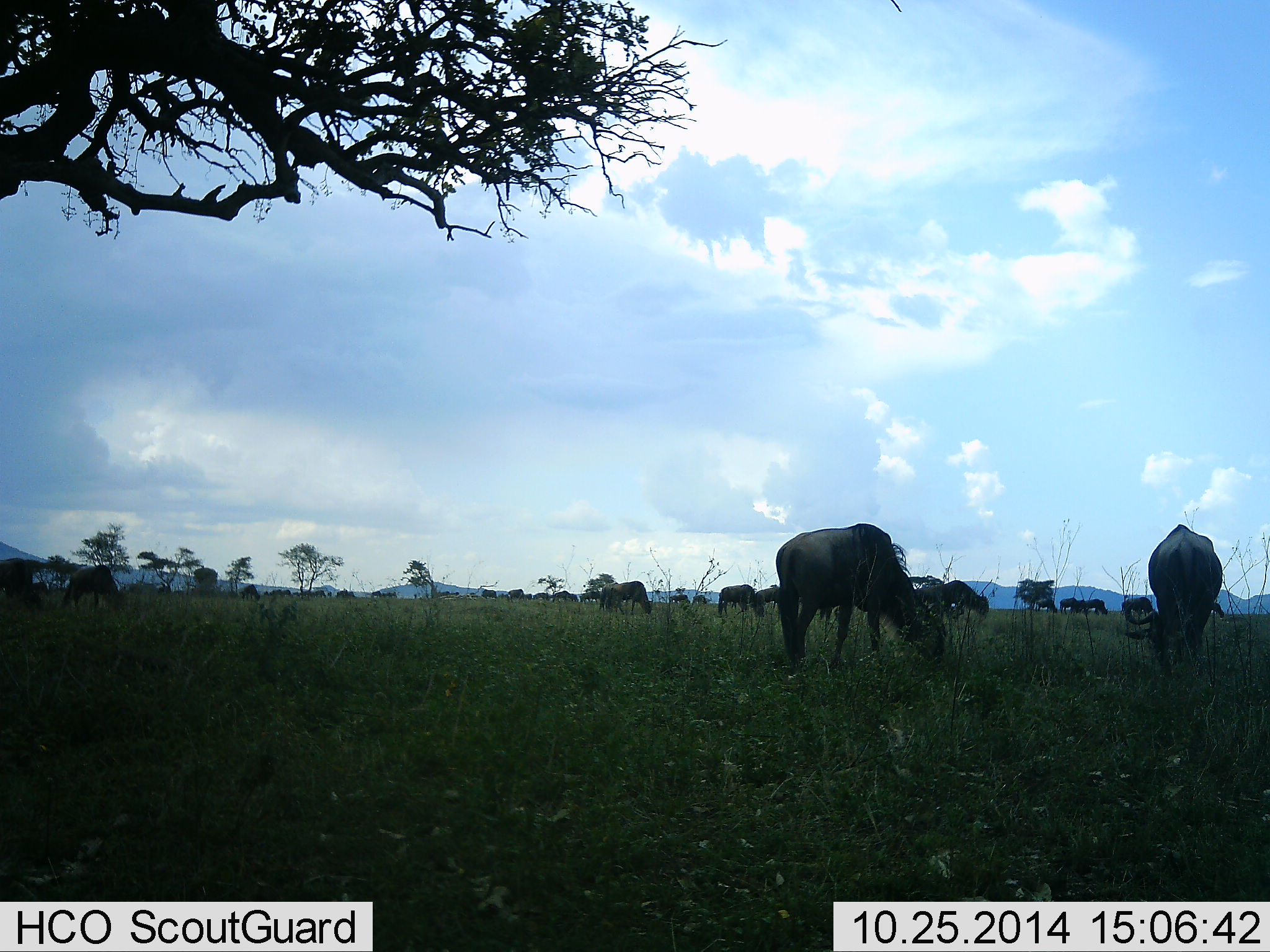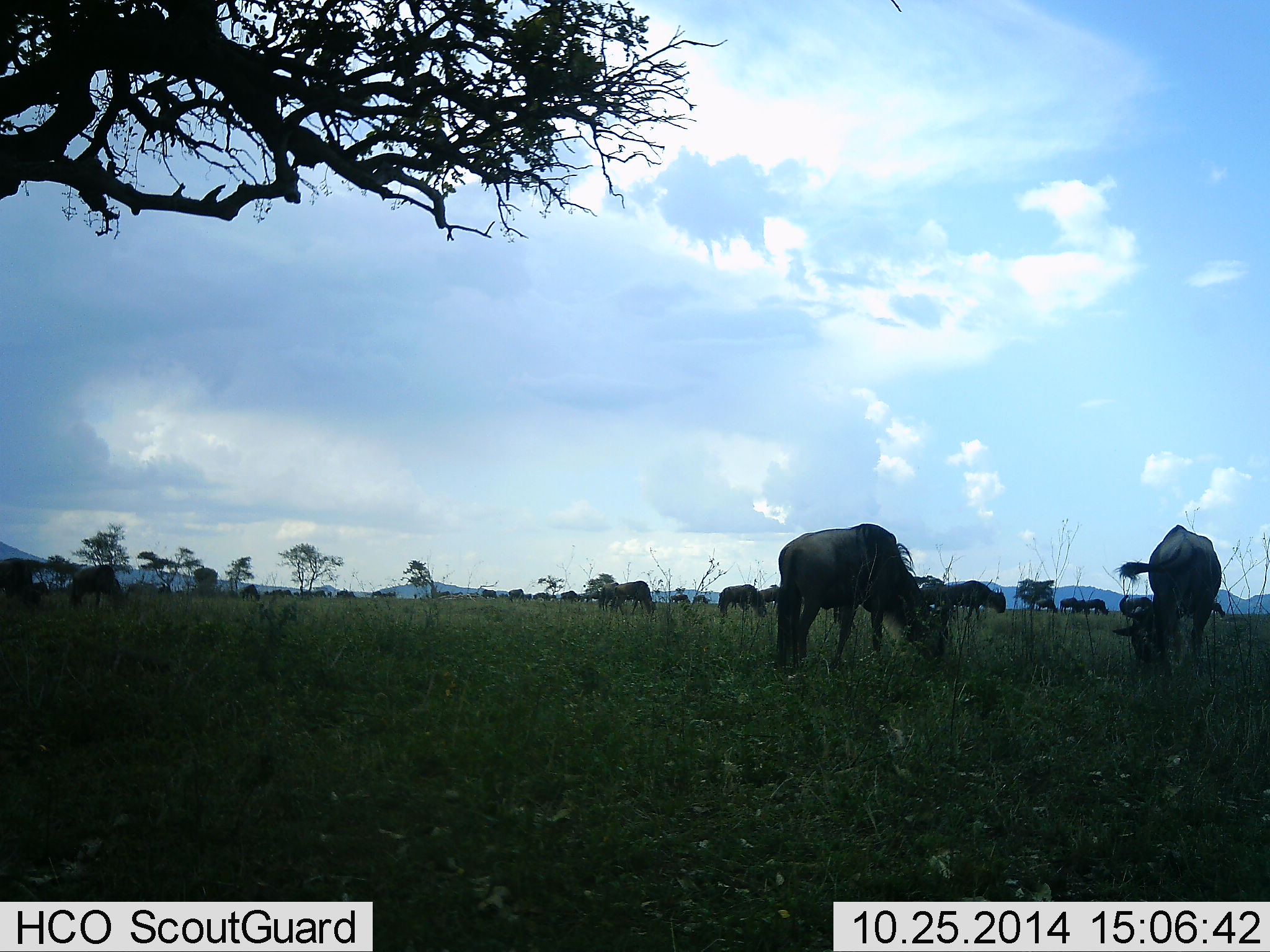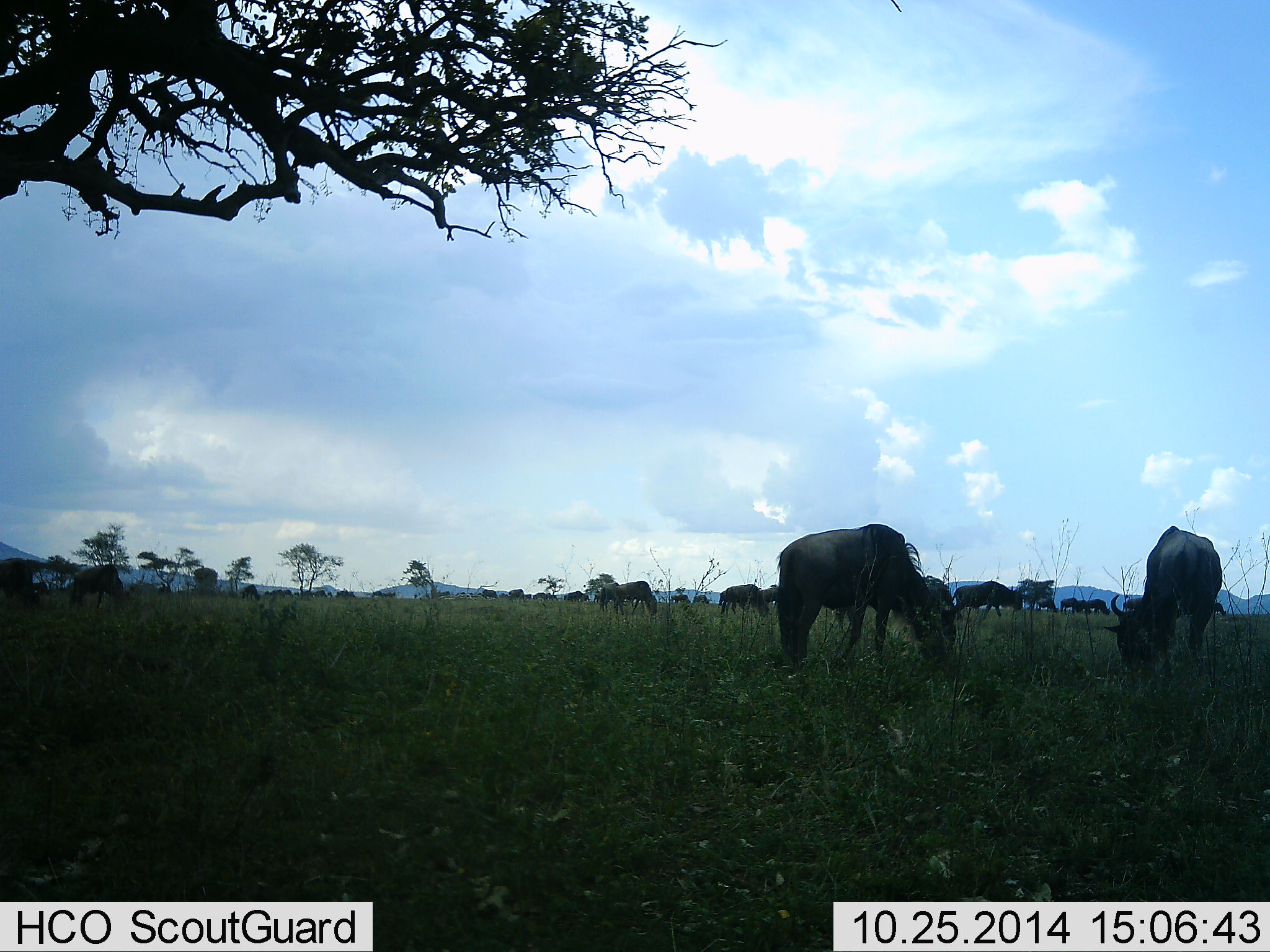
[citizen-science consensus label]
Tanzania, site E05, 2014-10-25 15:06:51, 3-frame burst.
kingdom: Animalia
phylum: Chordata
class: Mammalia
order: Artiodactyla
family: Bovidae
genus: Connochaetes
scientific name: Connochaetes taurinus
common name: blue wildebeest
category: wildebeest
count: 11-50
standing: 40%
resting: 0%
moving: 30%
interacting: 10%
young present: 0%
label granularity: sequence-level